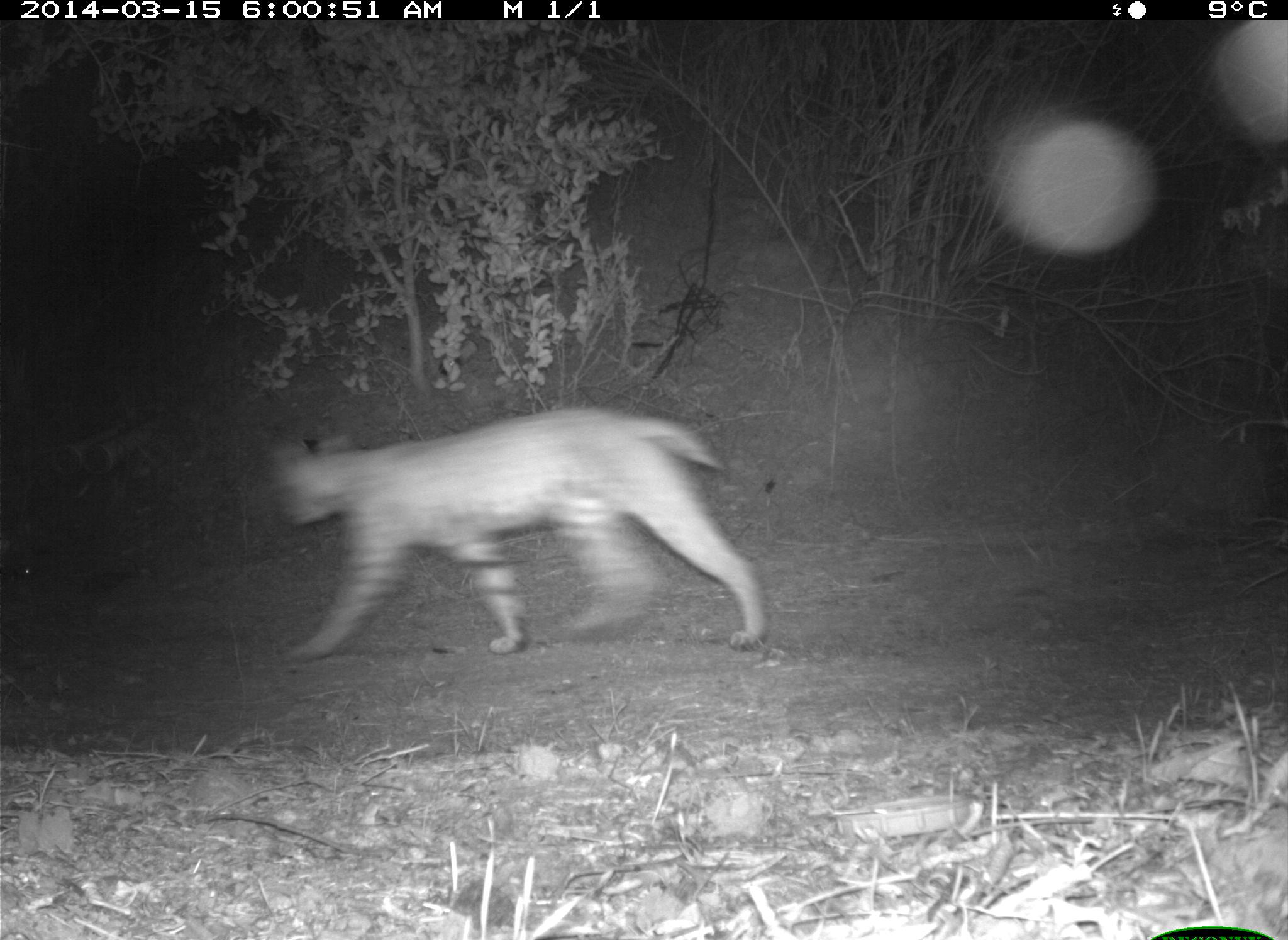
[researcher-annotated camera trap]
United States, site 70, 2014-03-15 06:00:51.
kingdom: Animalia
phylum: Chordata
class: Mammalia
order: Carnivora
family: Felidae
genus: Lynx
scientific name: Lynx rufus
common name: bobcat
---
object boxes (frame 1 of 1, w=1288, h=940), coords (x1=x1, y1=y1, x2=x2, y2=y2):
bobcat: (x1=270, y1=406, x2=769, y2=669)